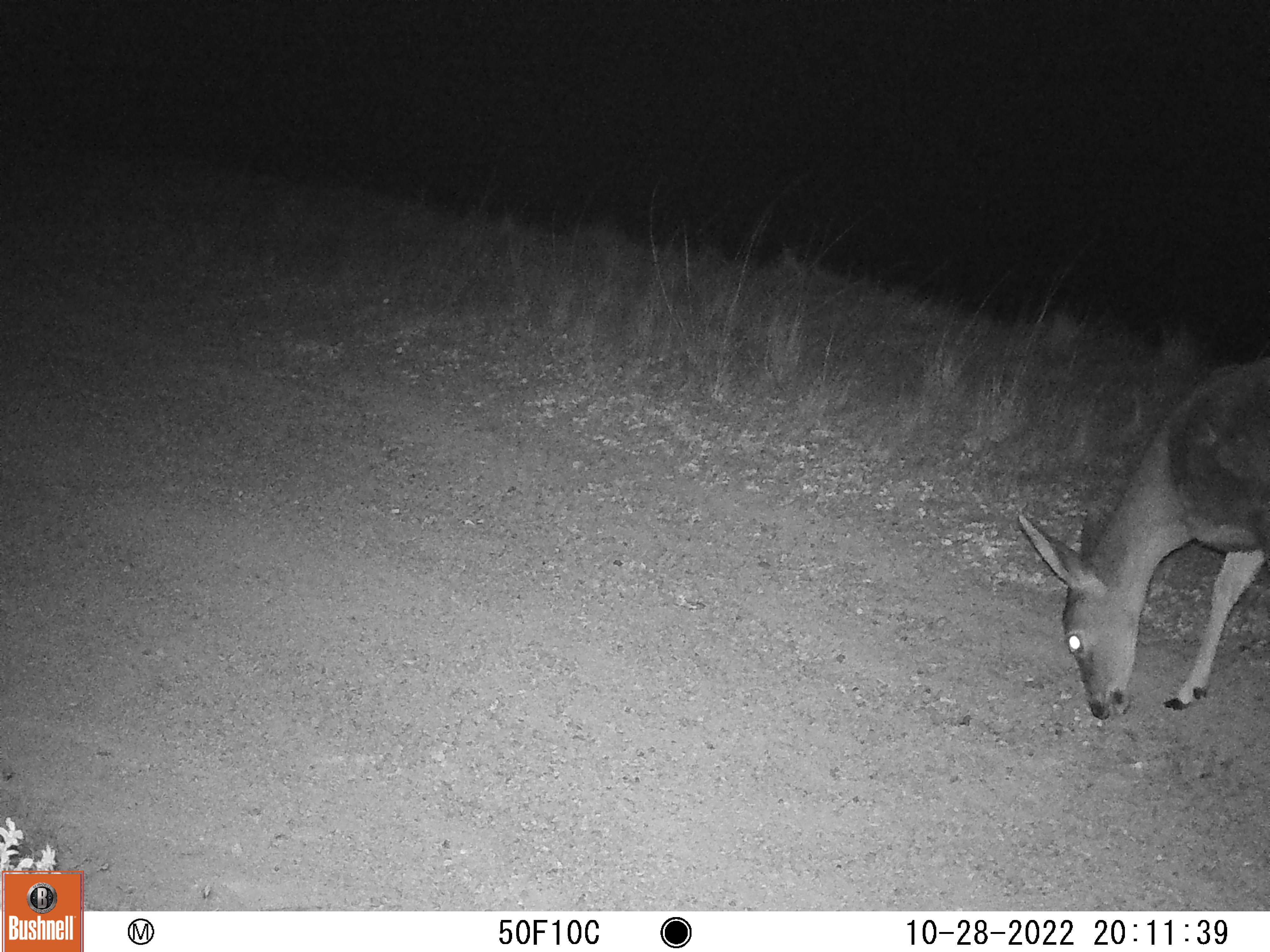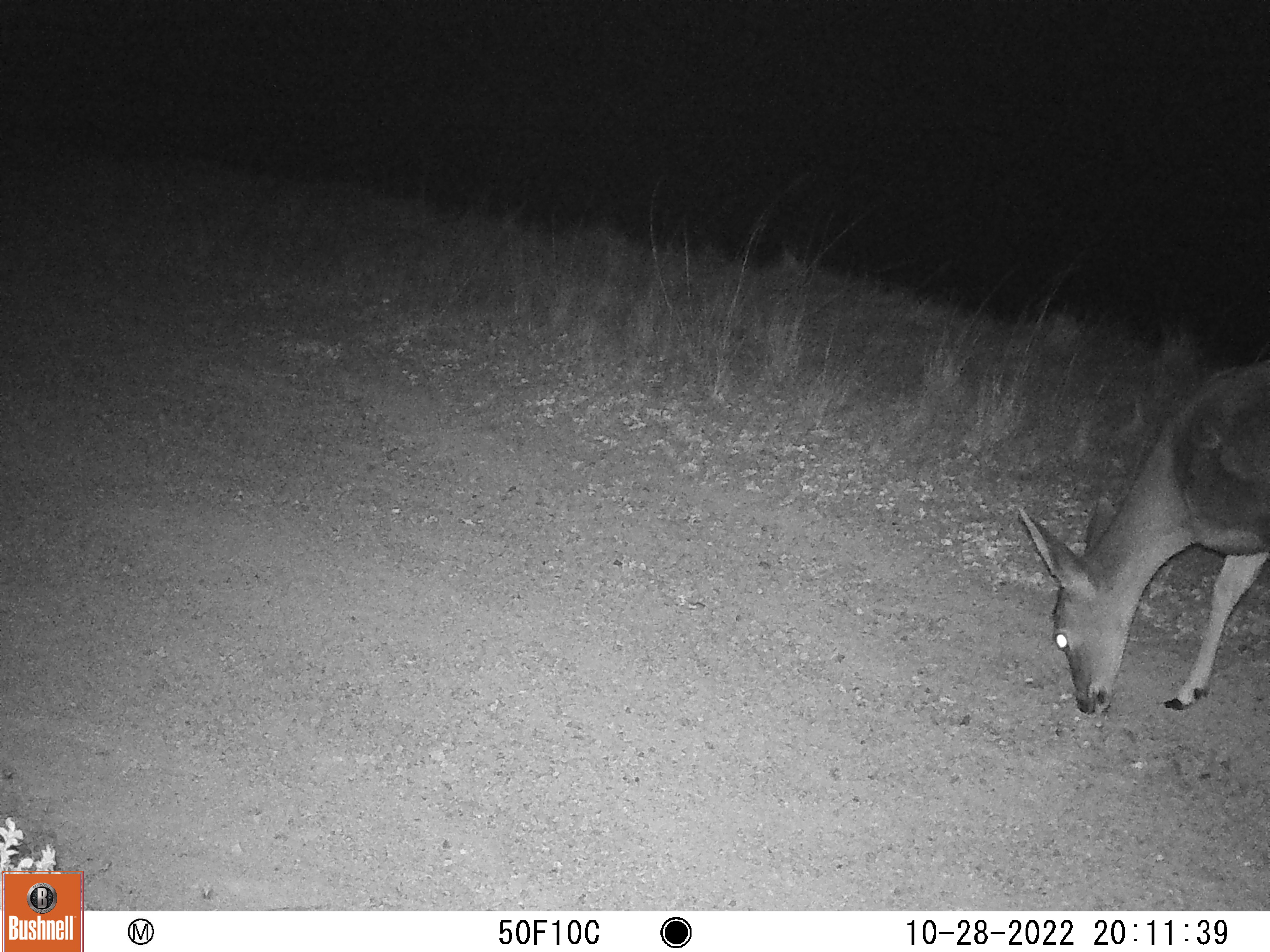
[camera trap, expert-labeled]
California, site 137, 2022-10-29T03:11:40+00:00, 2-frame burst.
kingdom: Animalia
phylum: Chordata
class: Mammalia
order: Artiodactyla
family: Cervidae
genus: Odocoileus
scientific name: Odocoileus hemionus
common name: mule deer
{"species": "mule deer (Odocoileus hemionus)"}